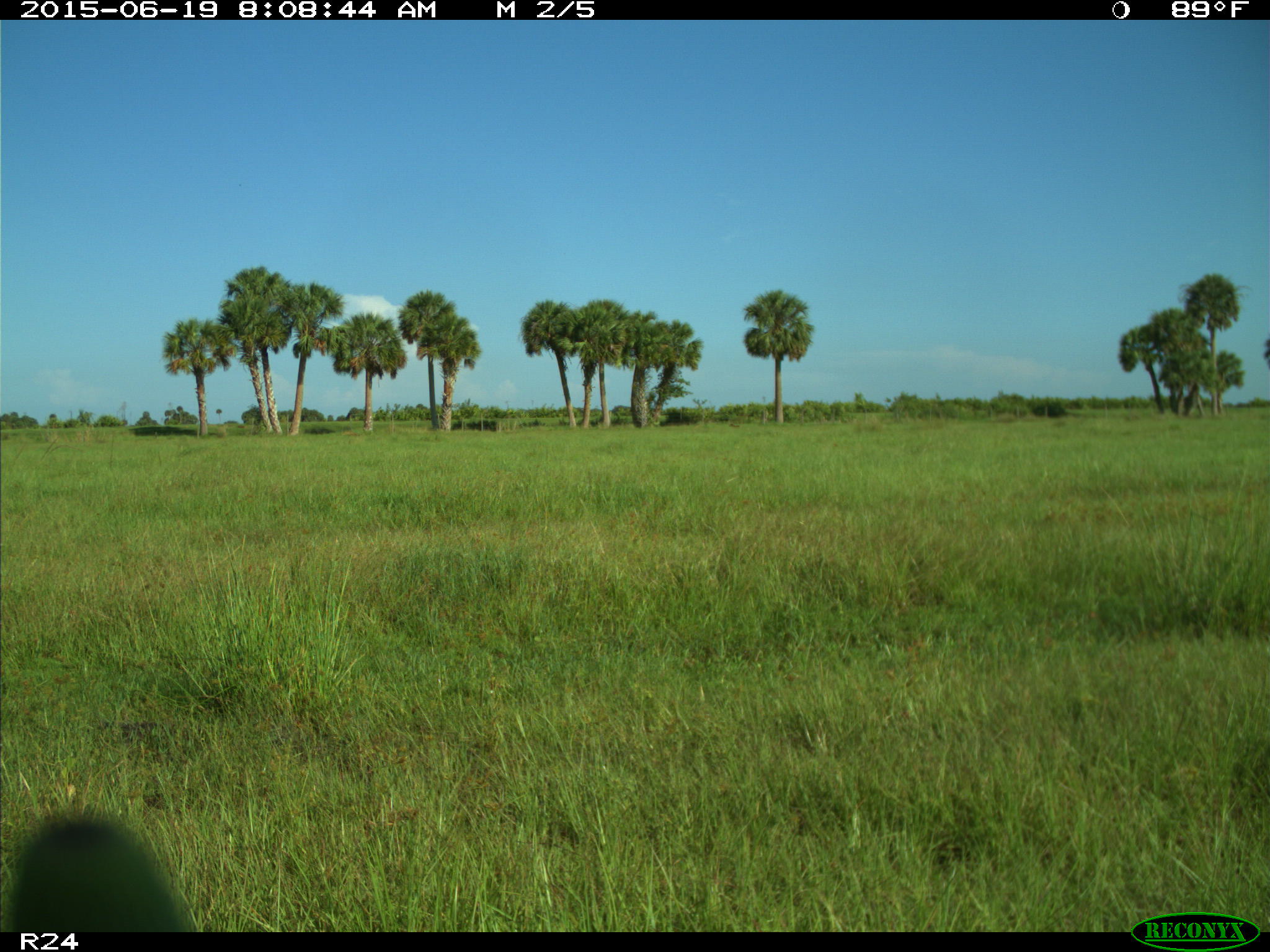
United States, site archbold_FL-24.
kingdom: Animalia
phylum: Chordata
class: Mammalia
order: Artiodactyla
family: Bovidae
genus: Bos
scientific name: Bos taurus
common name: domestic cow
Bos taurus (domestic cow).